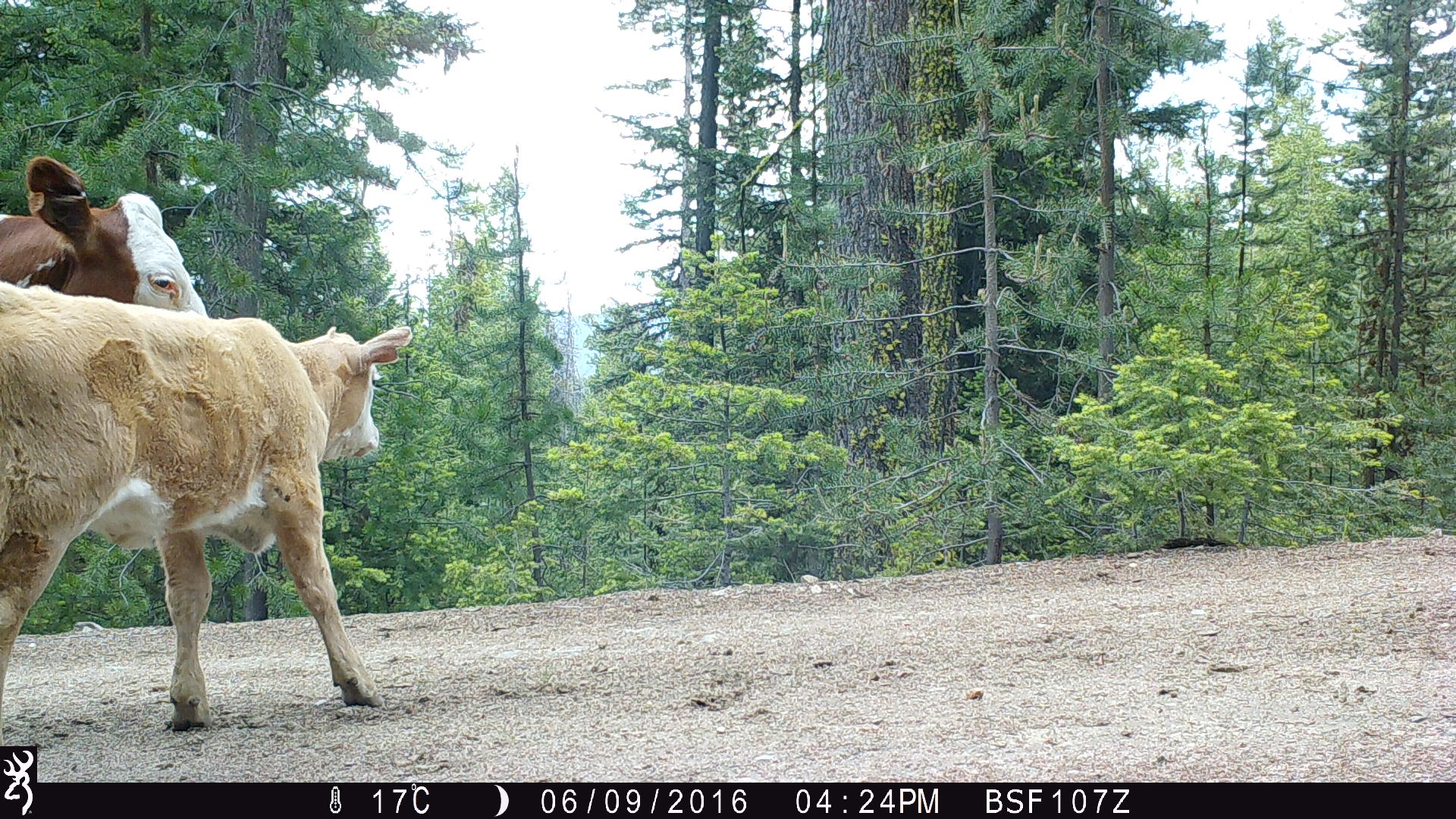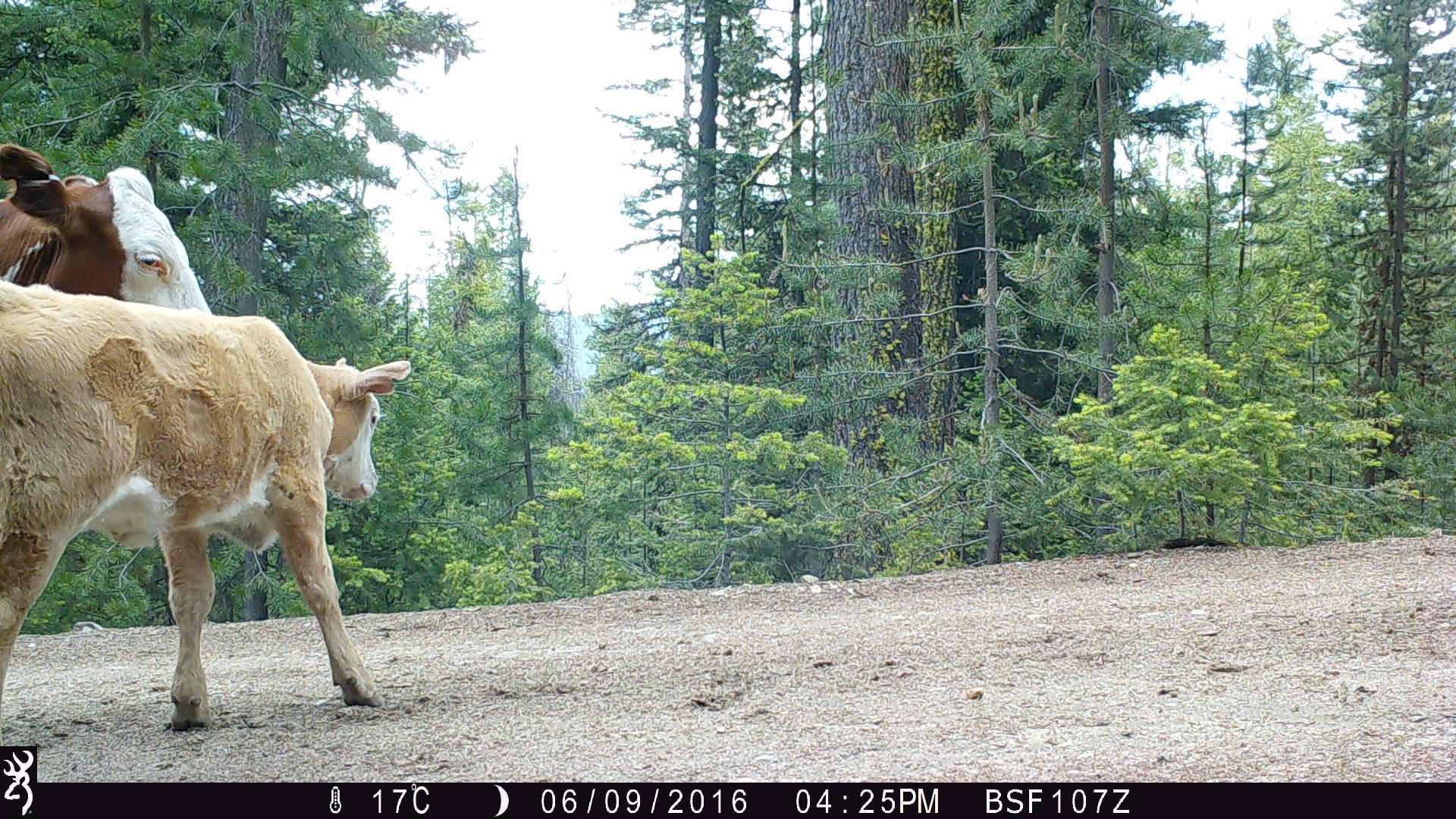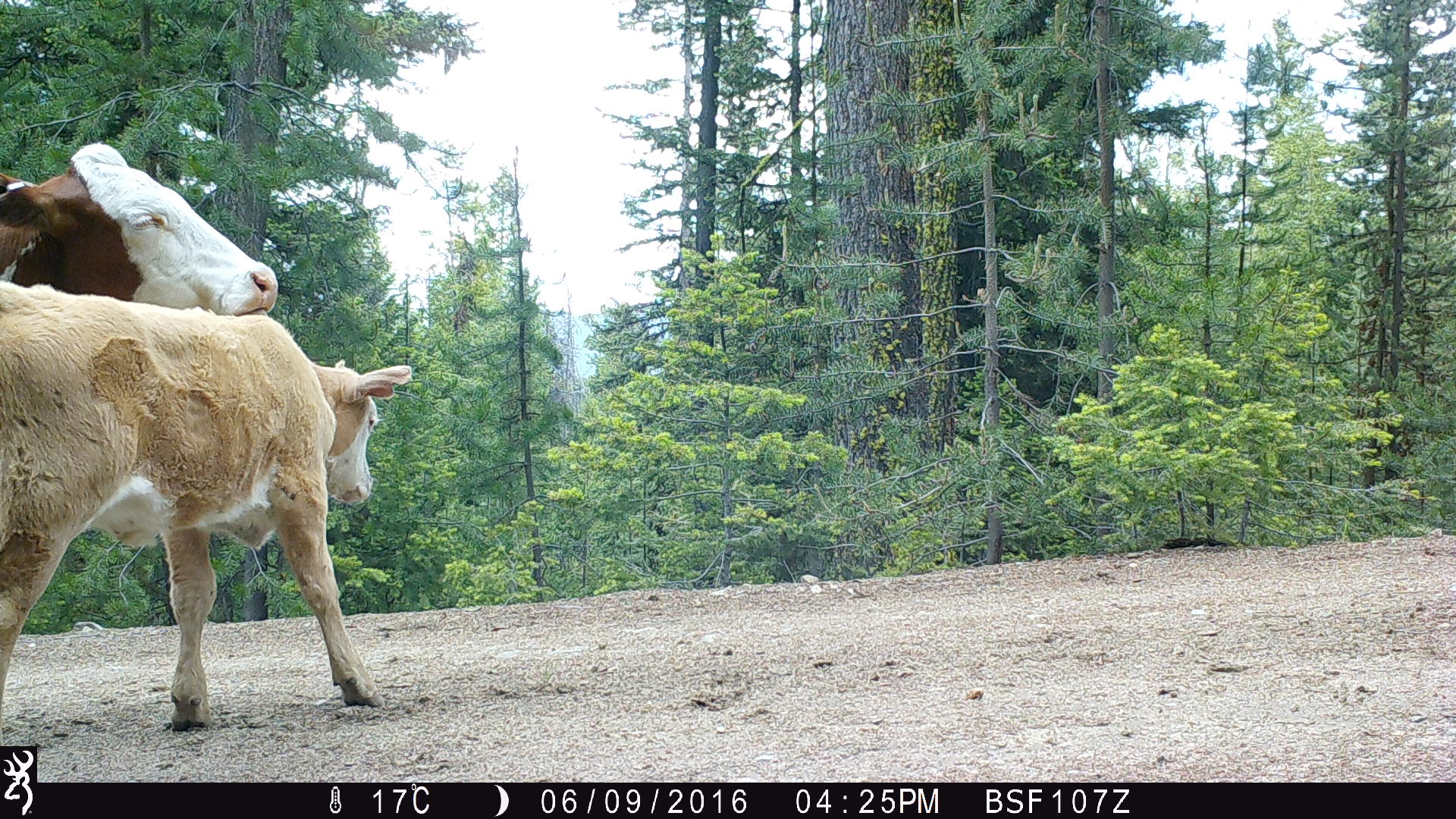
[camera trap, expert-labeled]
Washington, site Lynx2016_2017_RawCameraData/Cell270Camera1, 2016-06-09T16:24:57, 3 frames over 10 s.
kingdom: Animalia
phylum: Chordata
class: Mammalia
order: Artiodactyla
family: Bovidae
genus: Bos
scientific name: Bos taurus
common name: domestic cattle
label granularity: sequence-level